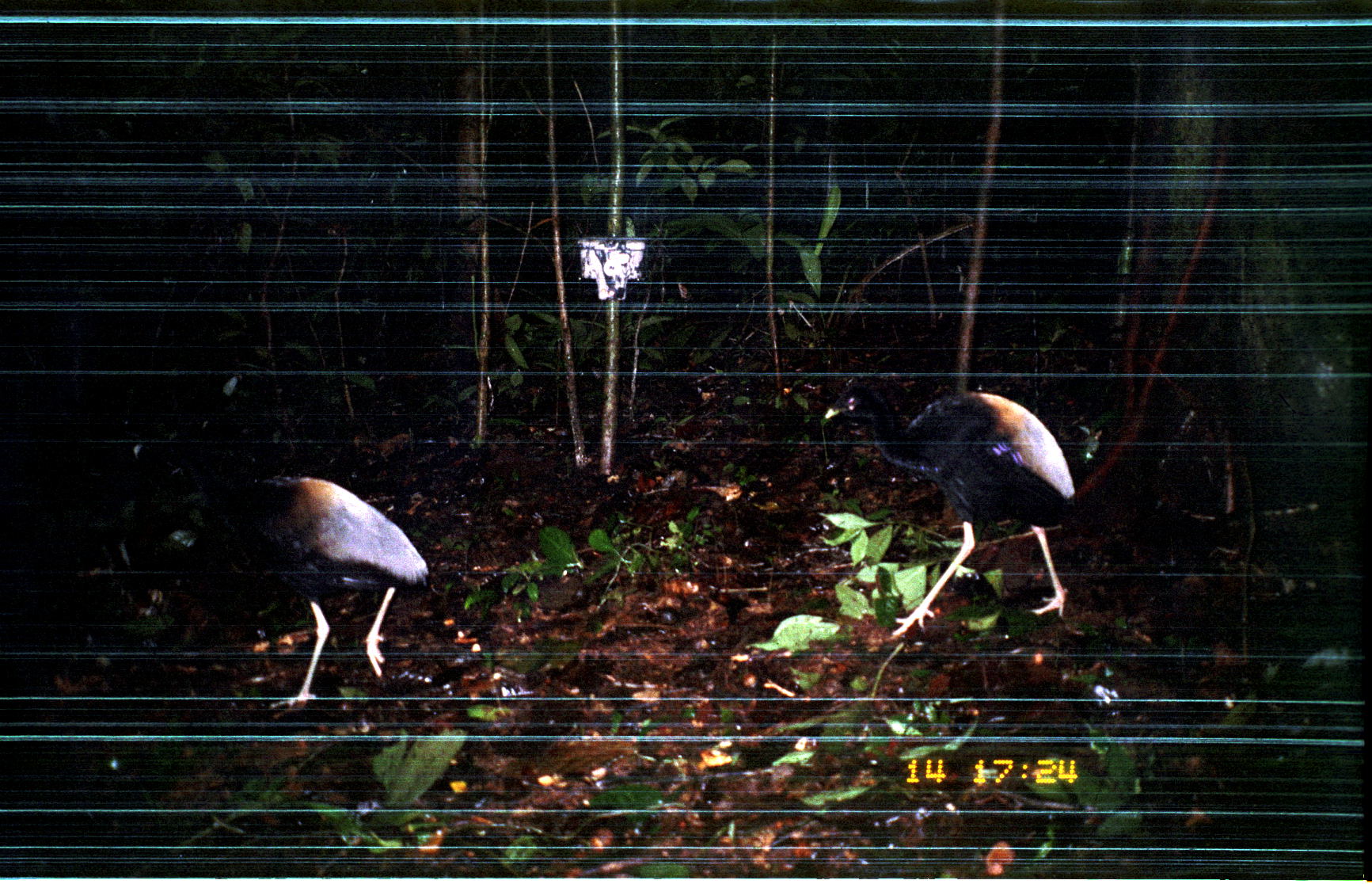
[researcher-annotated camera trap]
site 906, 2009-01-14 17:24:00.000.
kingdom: Animalia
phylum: Chordata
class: Aves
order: Gruiformes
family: Psophiidae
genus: Psophia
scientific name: Psophia crepitans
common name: gray-winged trumpeter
Psophia crepitans (gray-winged trumpeter).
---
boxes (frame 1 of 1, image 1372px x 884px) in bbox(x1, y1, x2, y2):
psophia crepitans: bbox(182, 409, 433, 710); bbox(820, 379, 1089, 635)